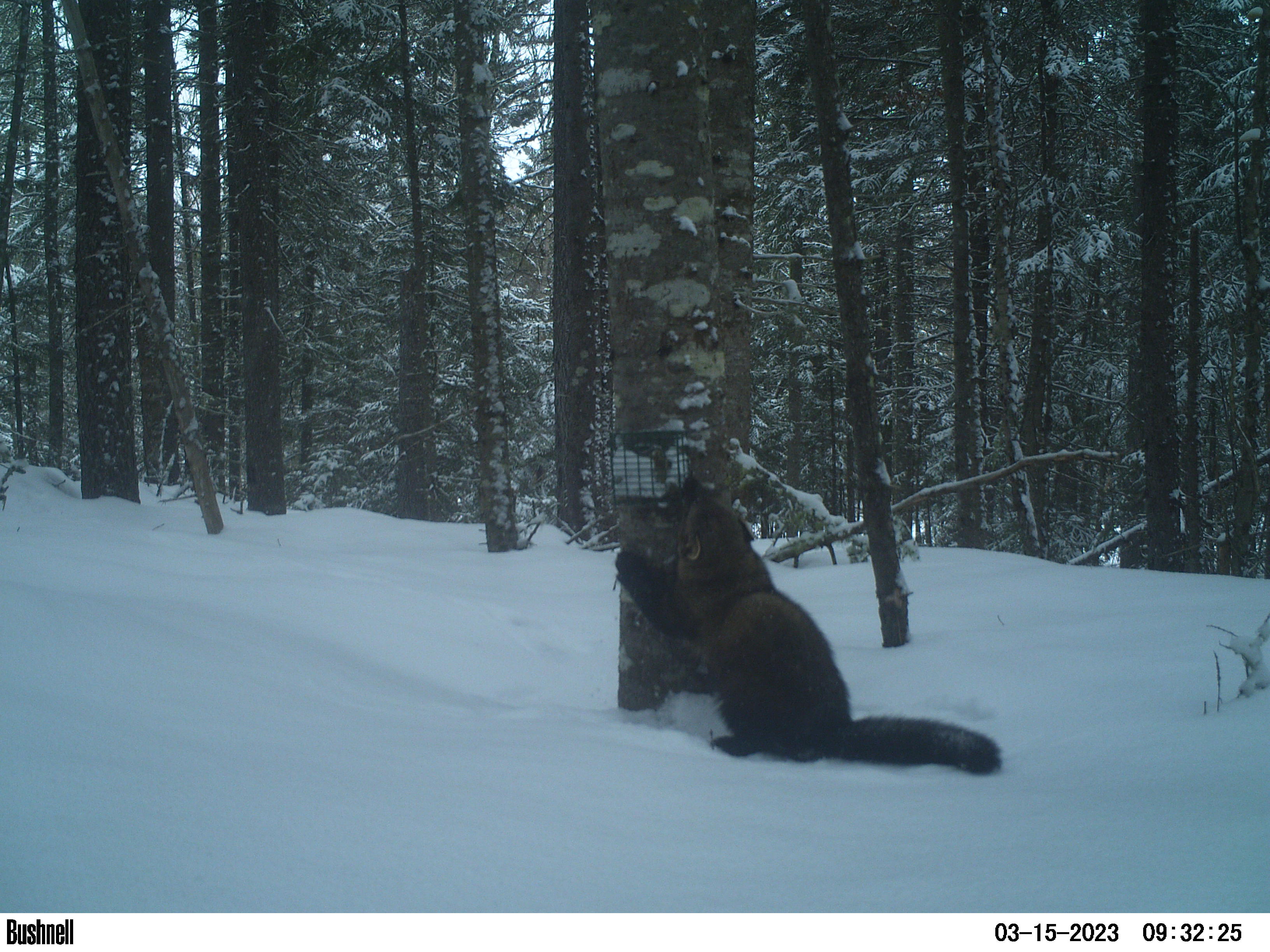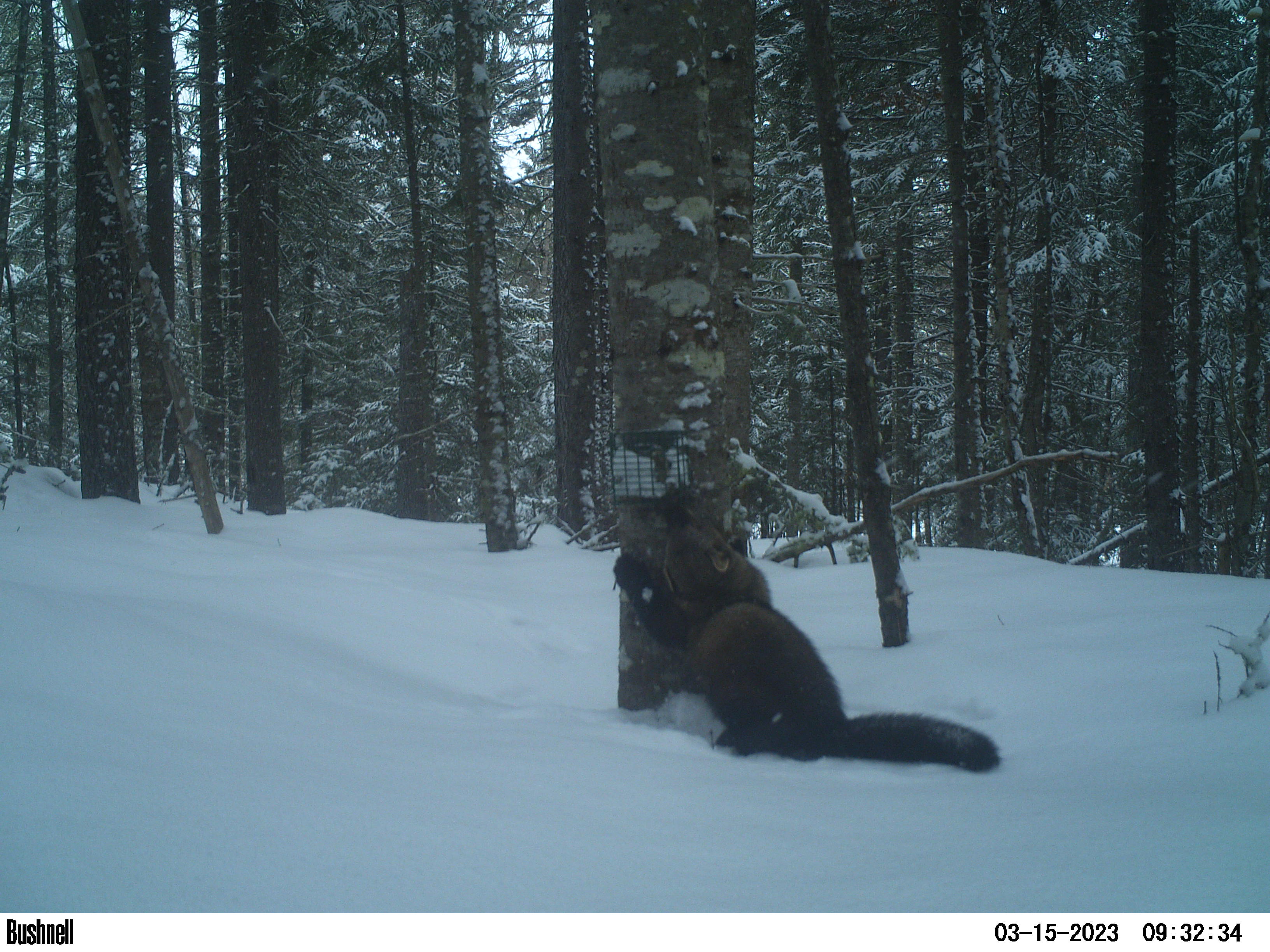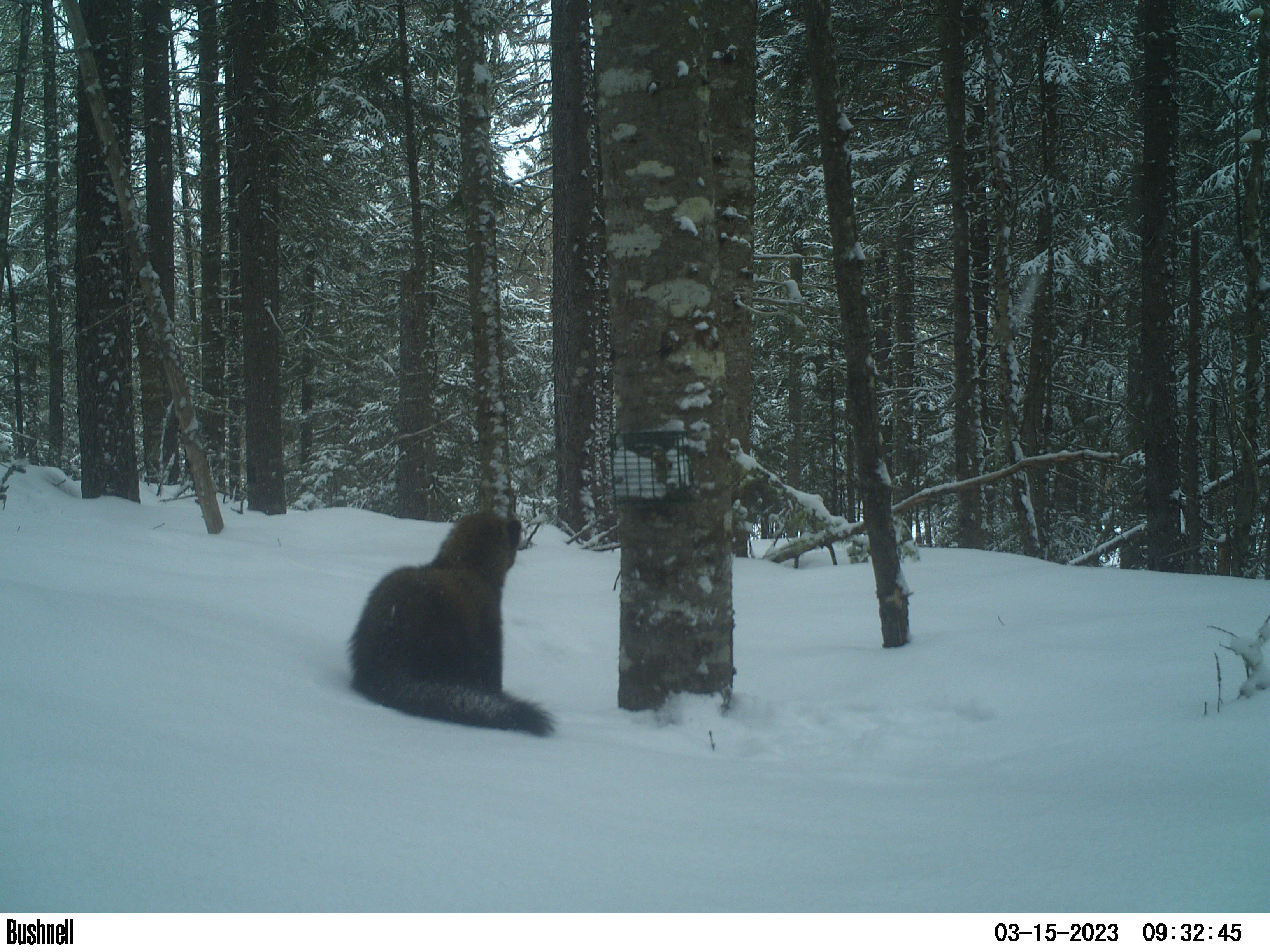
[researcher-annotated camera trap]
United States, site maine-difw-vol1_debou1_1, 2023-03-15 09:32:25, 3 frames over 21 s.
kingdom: Animalia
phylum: Chordata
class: Mammalia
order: Carnivora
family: Mustelidae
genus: Pekania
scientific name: Pekania pennanti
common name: fisher